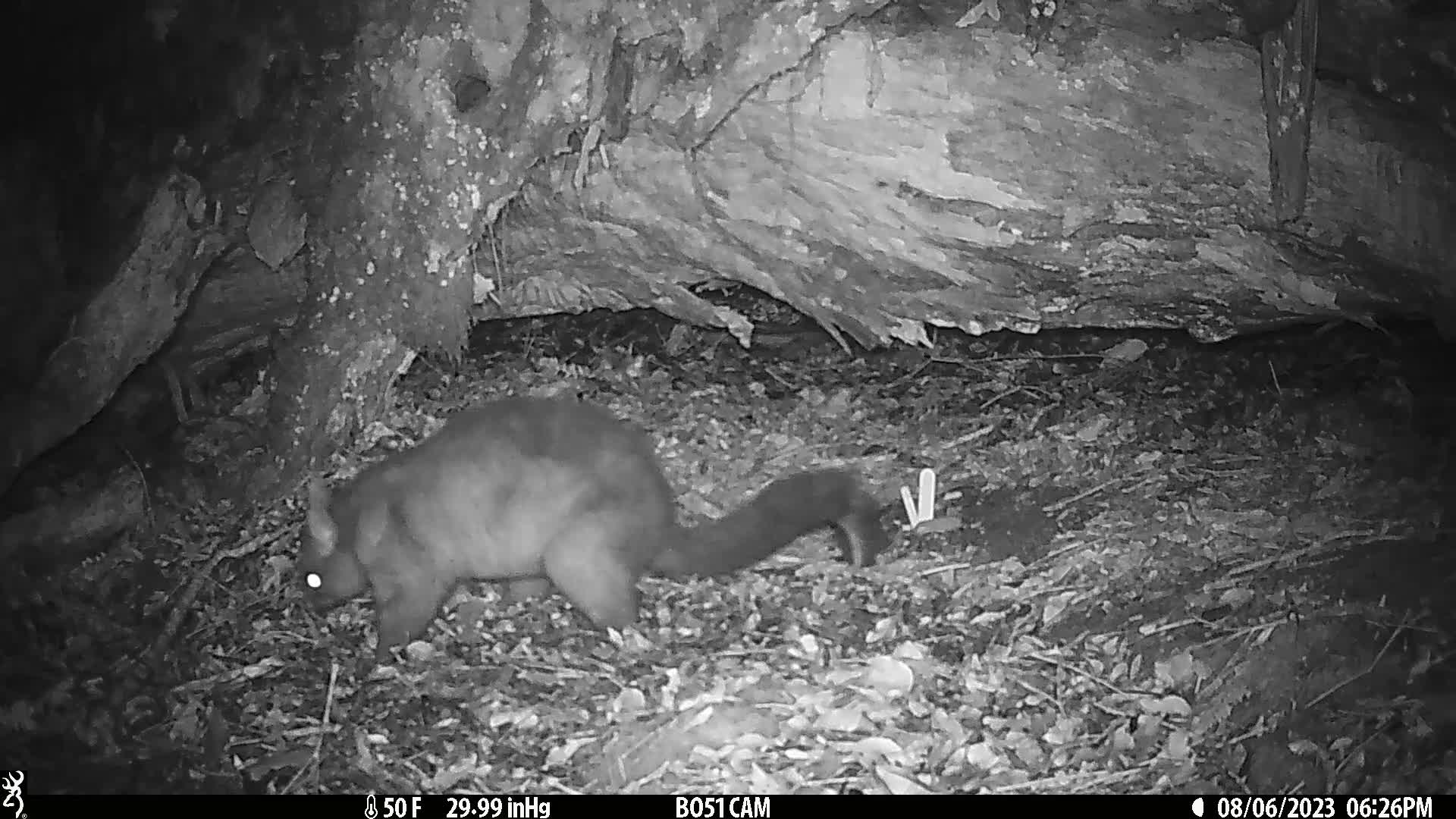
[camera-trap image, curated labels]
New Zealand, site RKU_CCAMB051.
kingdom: Animalia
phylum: Chordata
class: Mammalia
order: Diprotodontia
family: Phalangeridae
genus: Trichosurus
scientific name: Trichosurus vulpecula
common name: common brushtail possum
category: possum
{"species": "possum (common brushtail possum) (Trichosurus vulpecula)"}